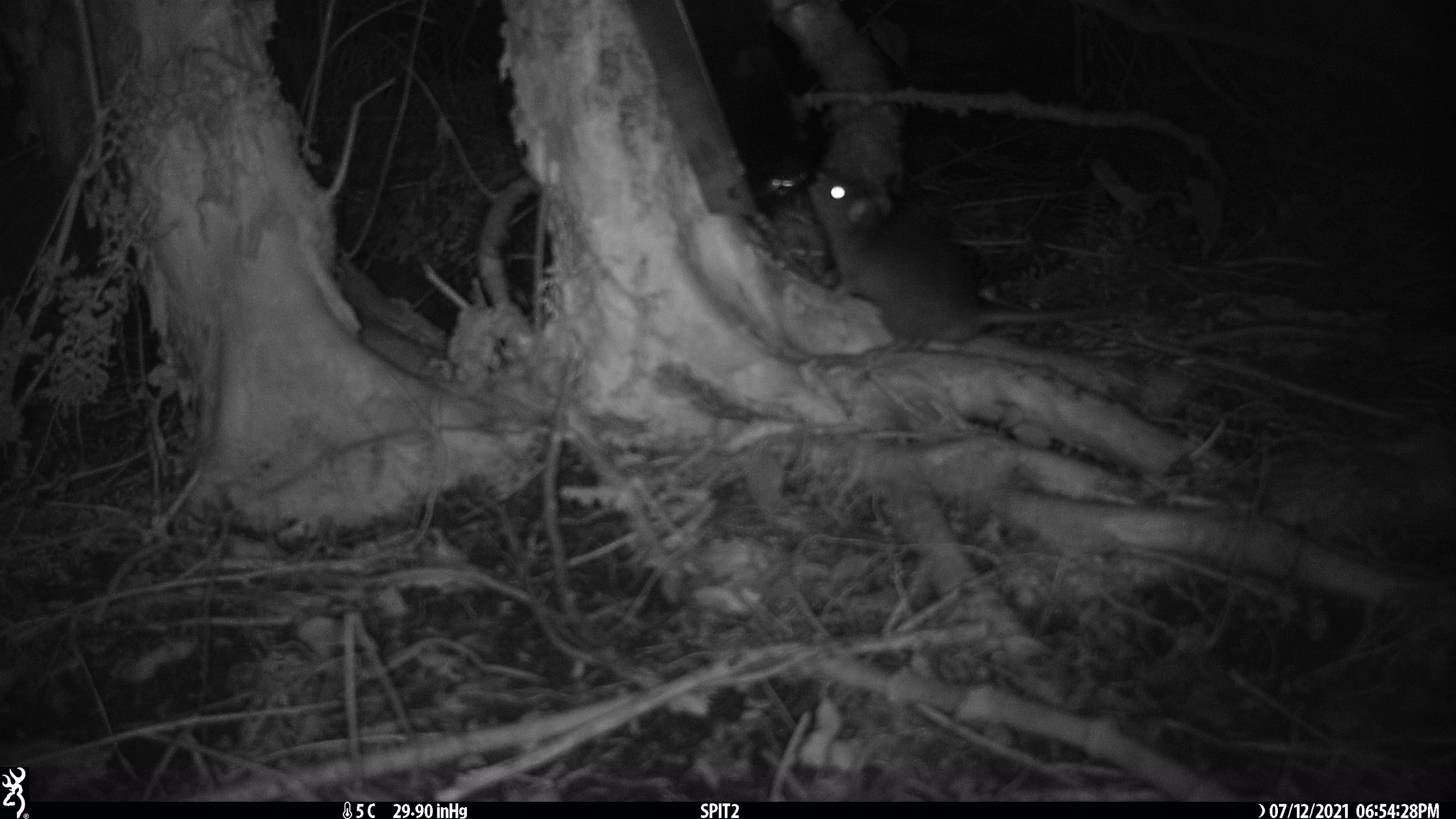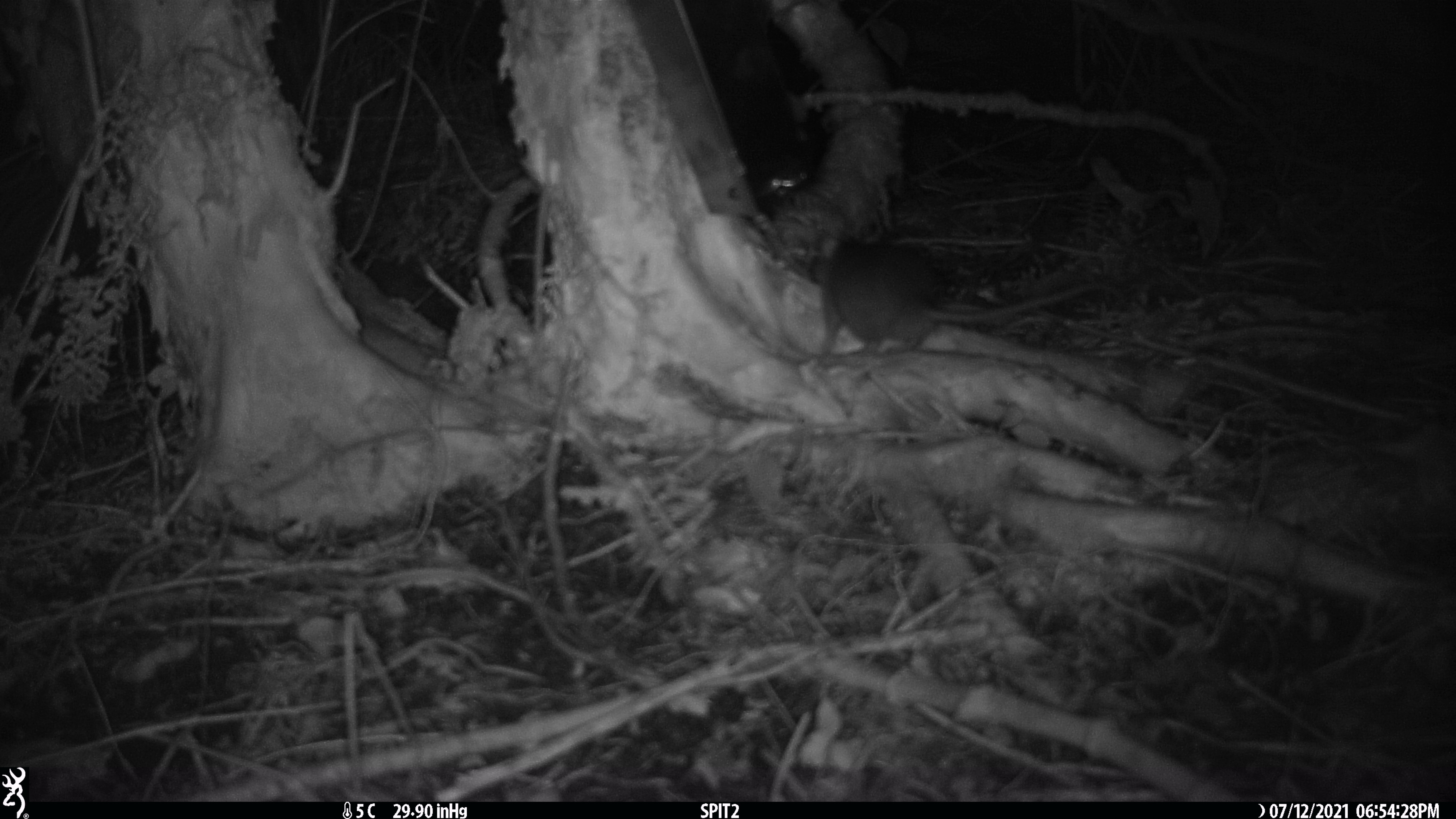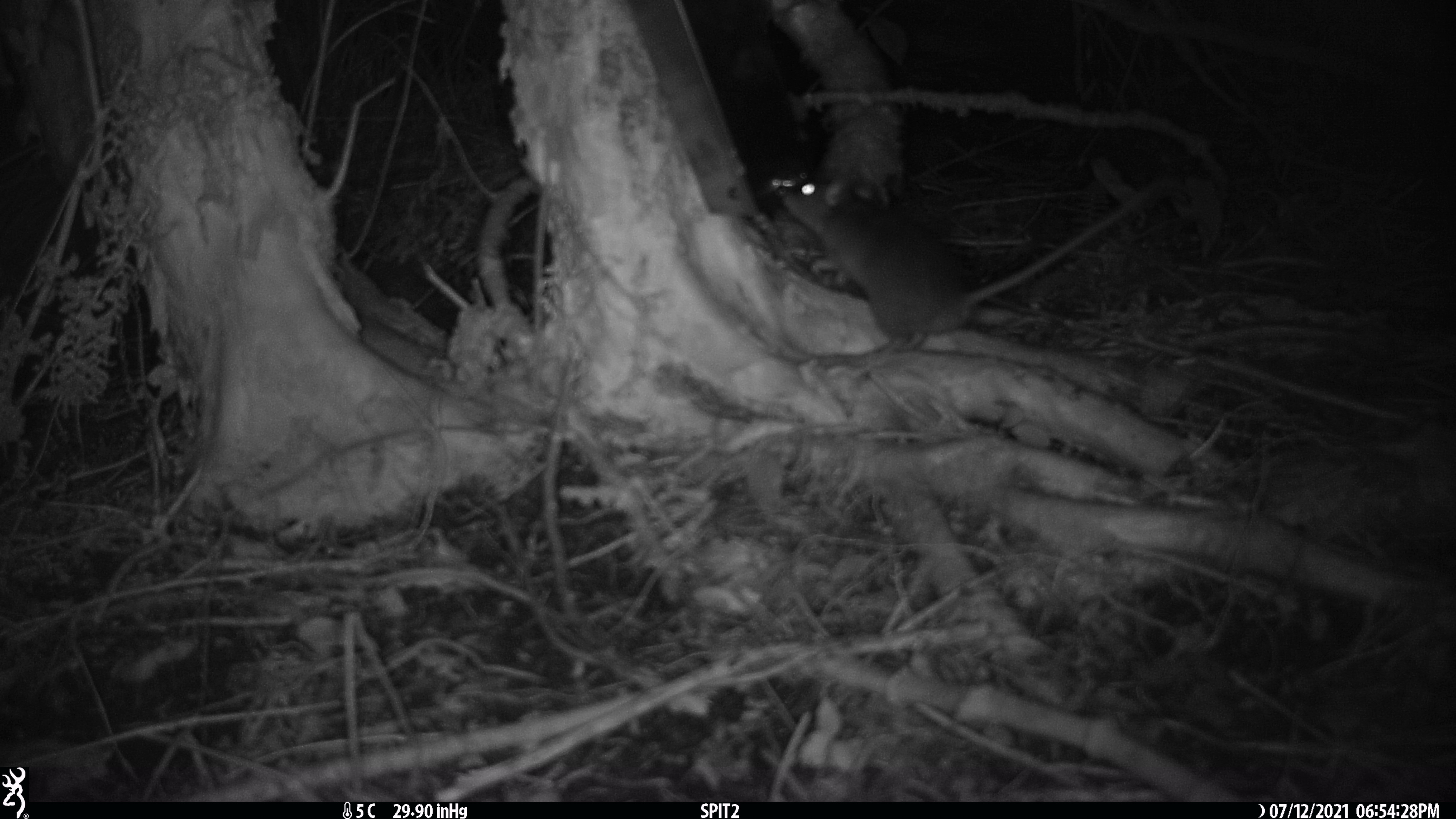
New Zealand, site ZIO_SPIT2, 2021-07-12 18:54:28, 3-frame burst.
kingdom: Animalia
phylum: Chordata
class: Mammalia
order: Rodentia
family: Muridae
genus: Rattus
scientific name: Rattus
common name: rat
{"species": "rat (Rattus)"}